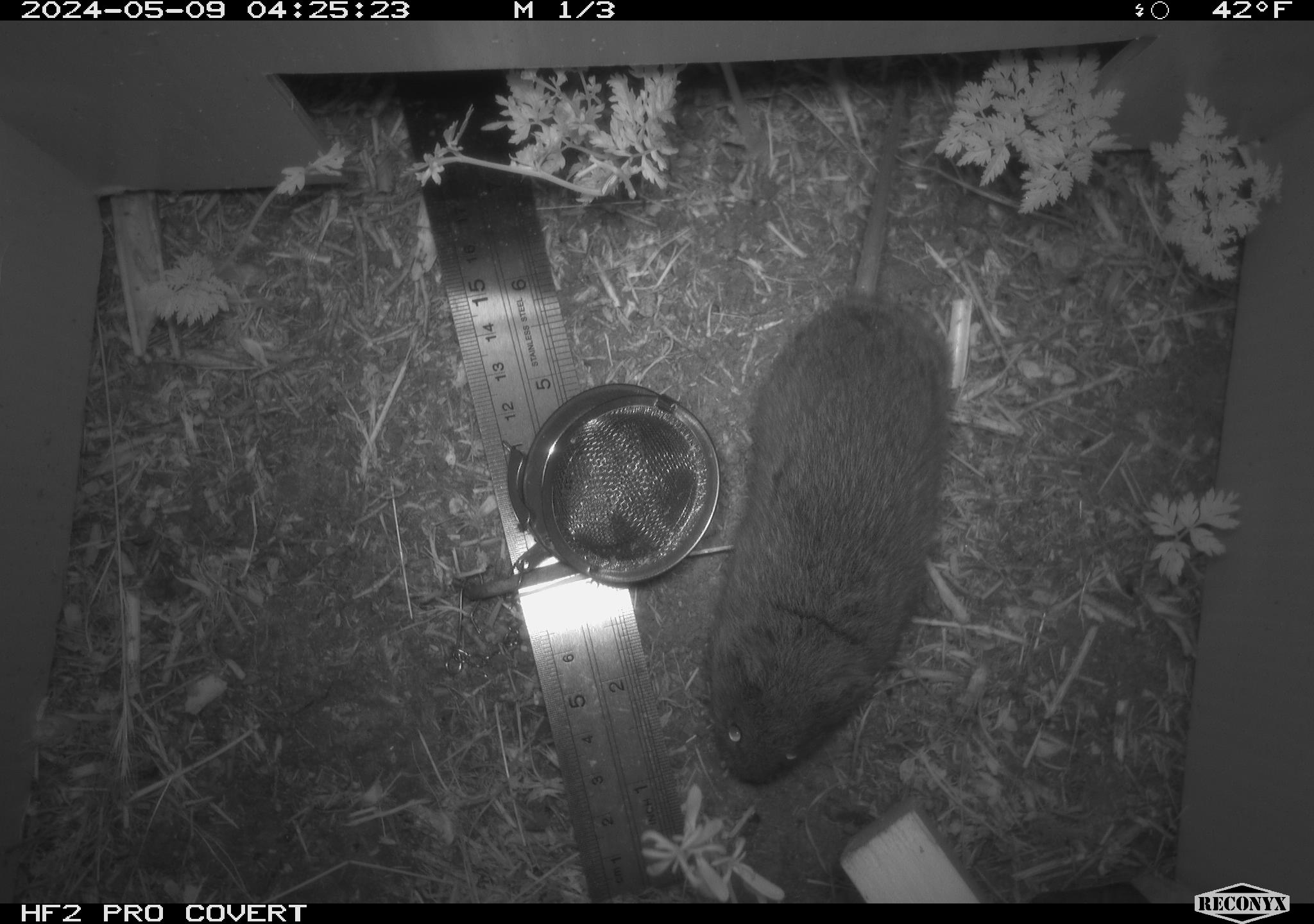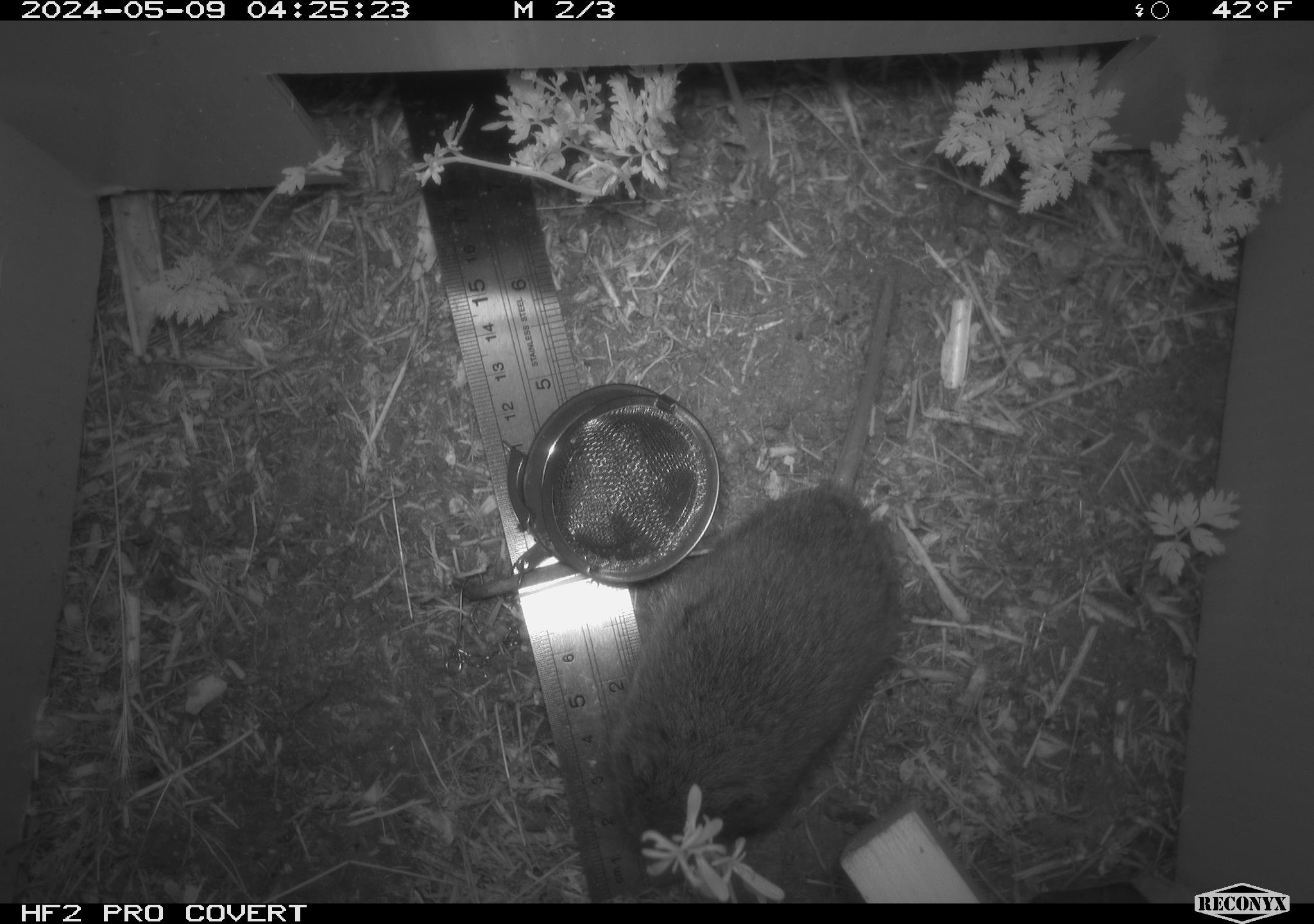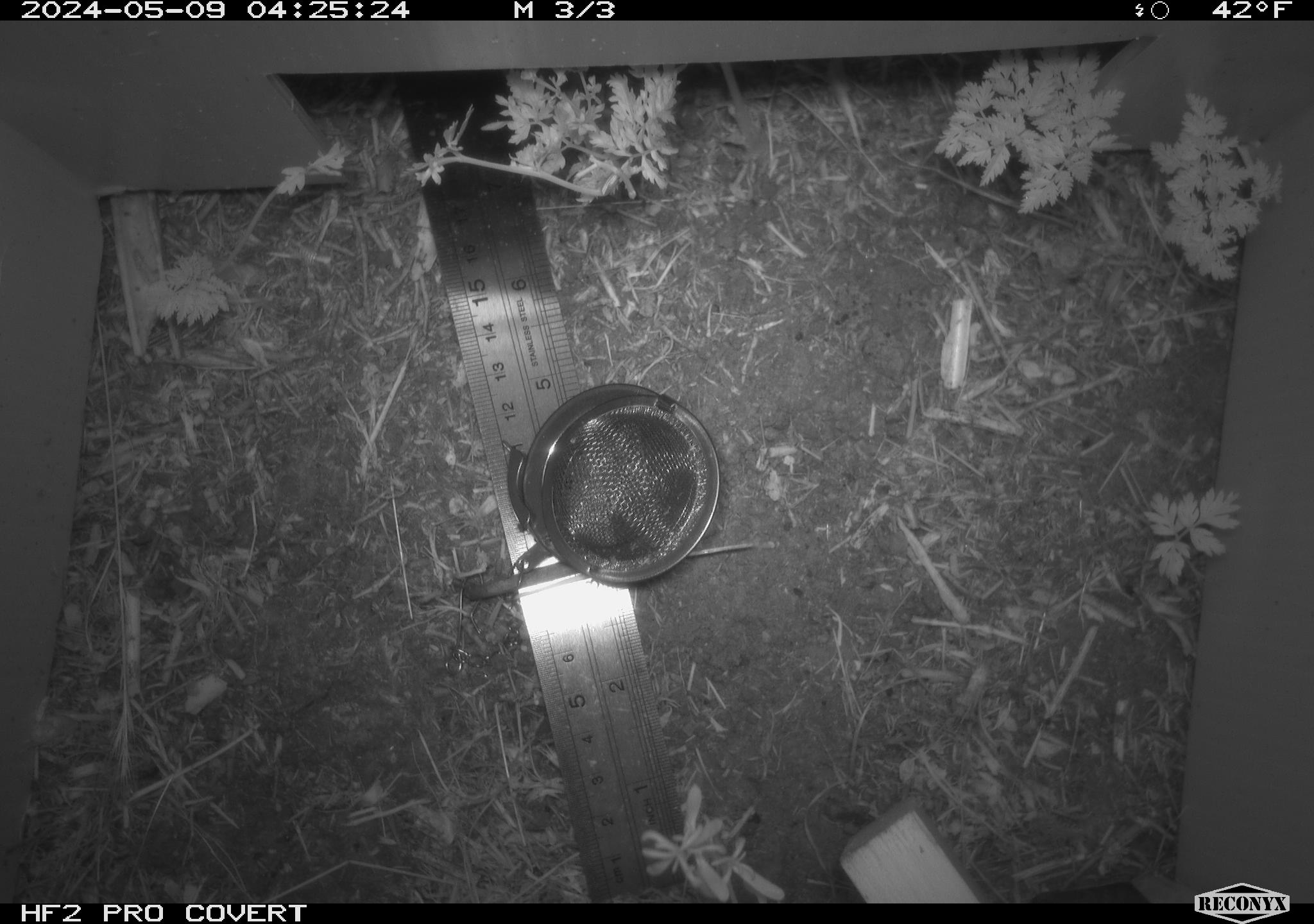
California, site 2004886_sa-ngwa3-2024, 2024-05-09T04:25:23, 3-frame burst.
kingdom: Animalia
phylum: Chordata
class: Mammalia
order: Rodentia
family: Cricetidae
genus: Microtus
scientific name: Microtus californicus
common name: california vole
California vole (Microtus californicus).